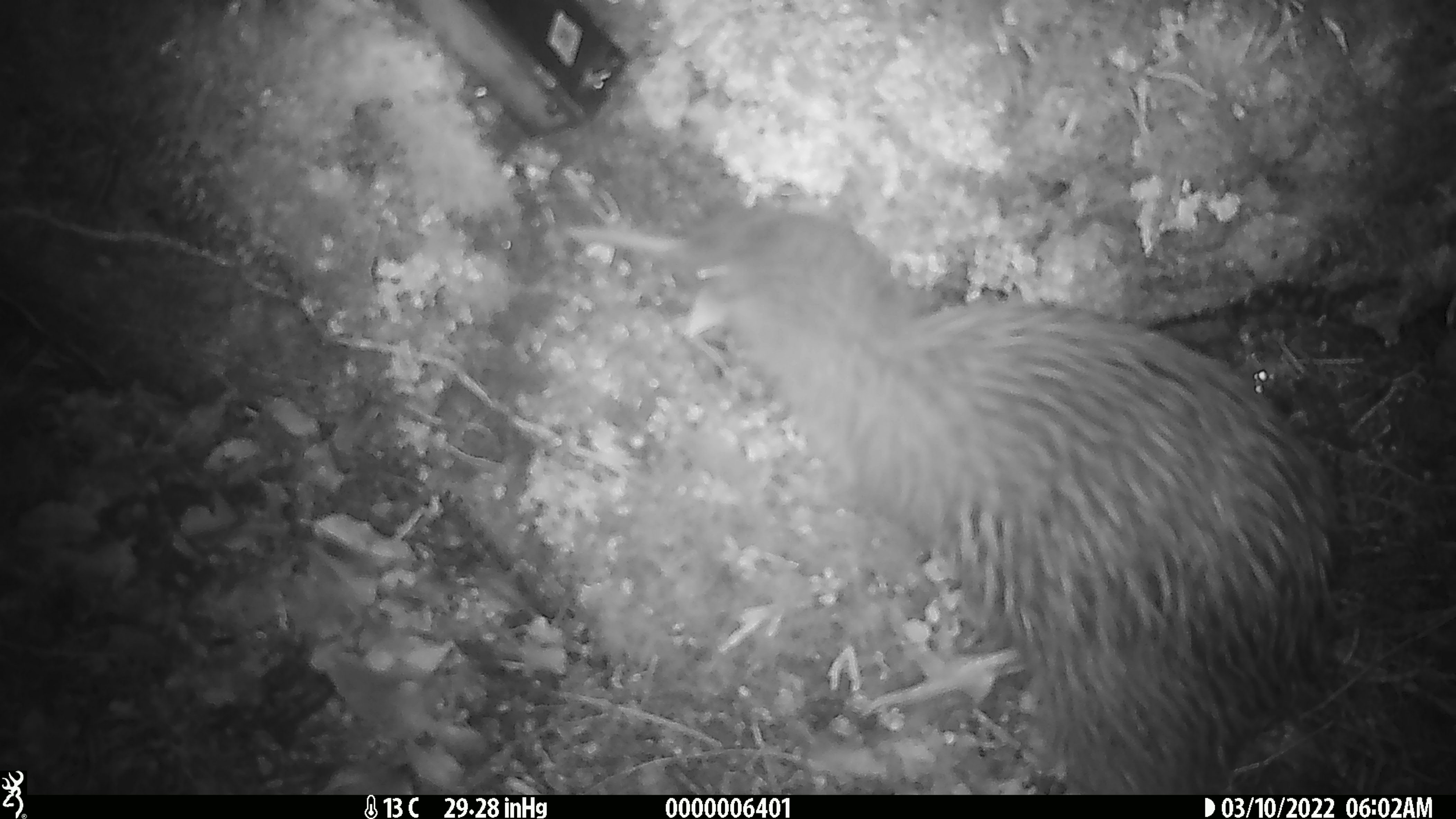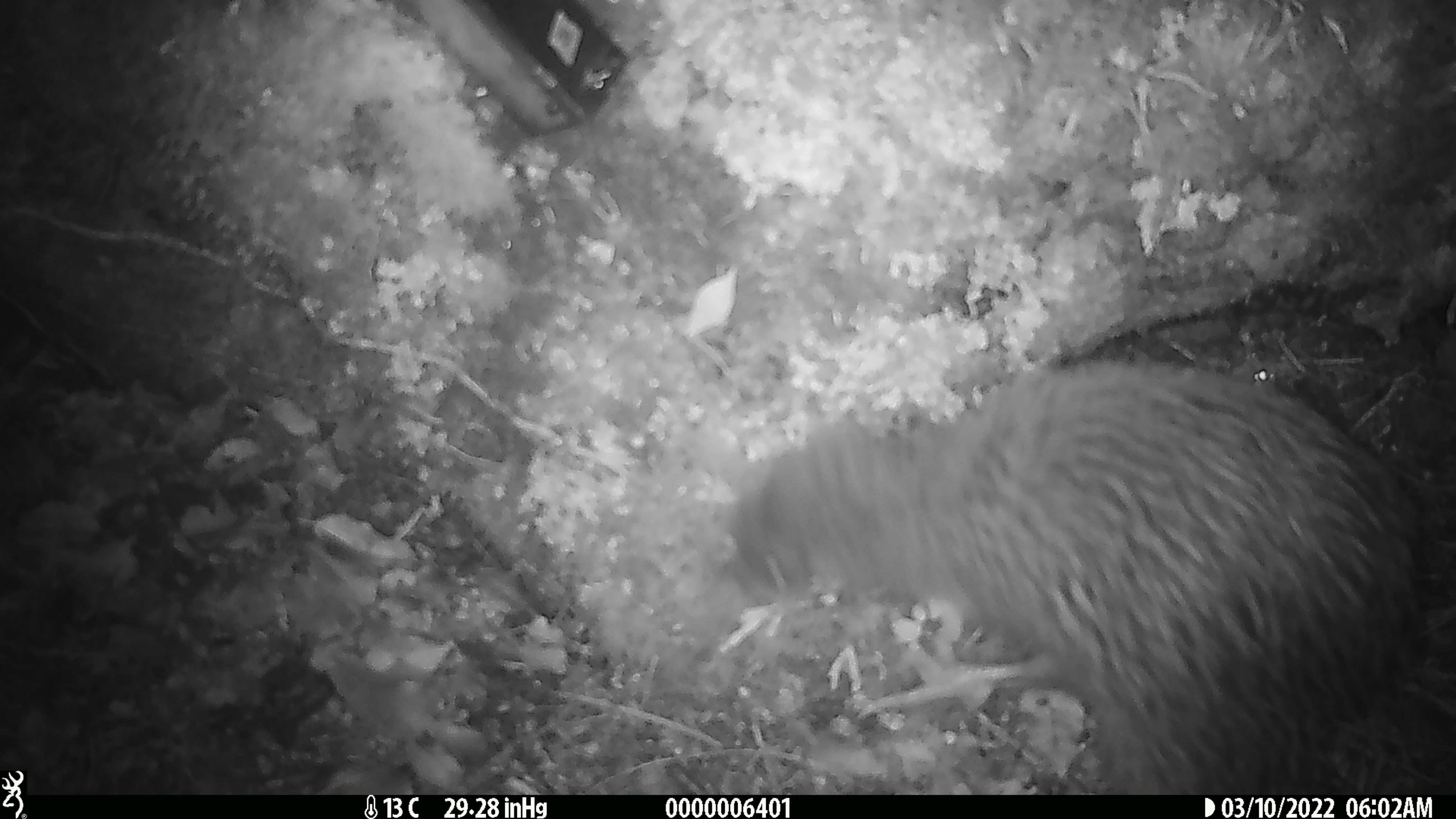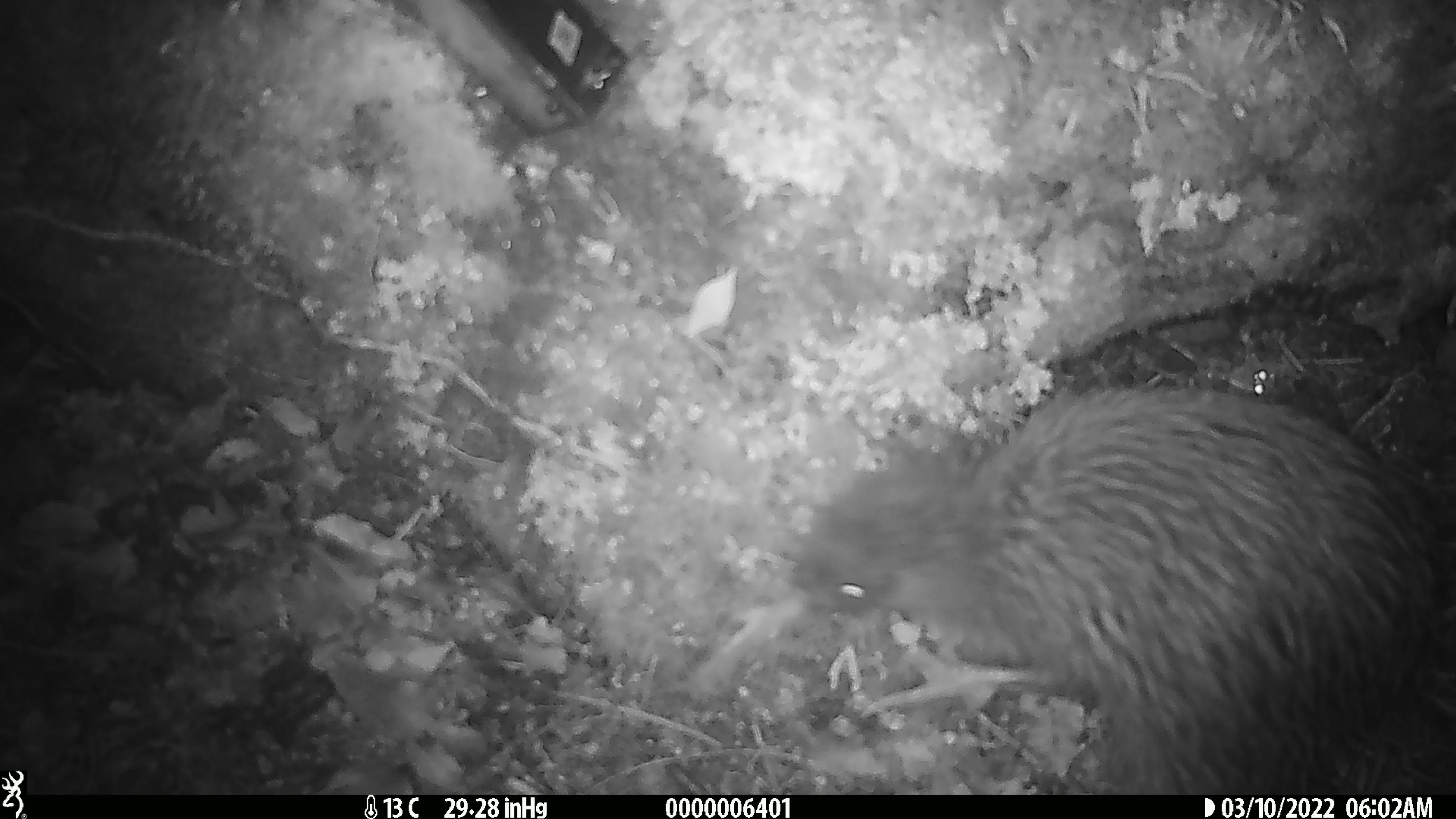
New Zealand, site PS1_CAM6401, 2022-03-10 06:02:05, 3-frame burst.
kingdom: Animalia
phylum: Chordata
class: Aves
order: Apterygiformes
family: Apterygidae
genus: Apteryx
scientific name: Apteryx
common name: kiwi